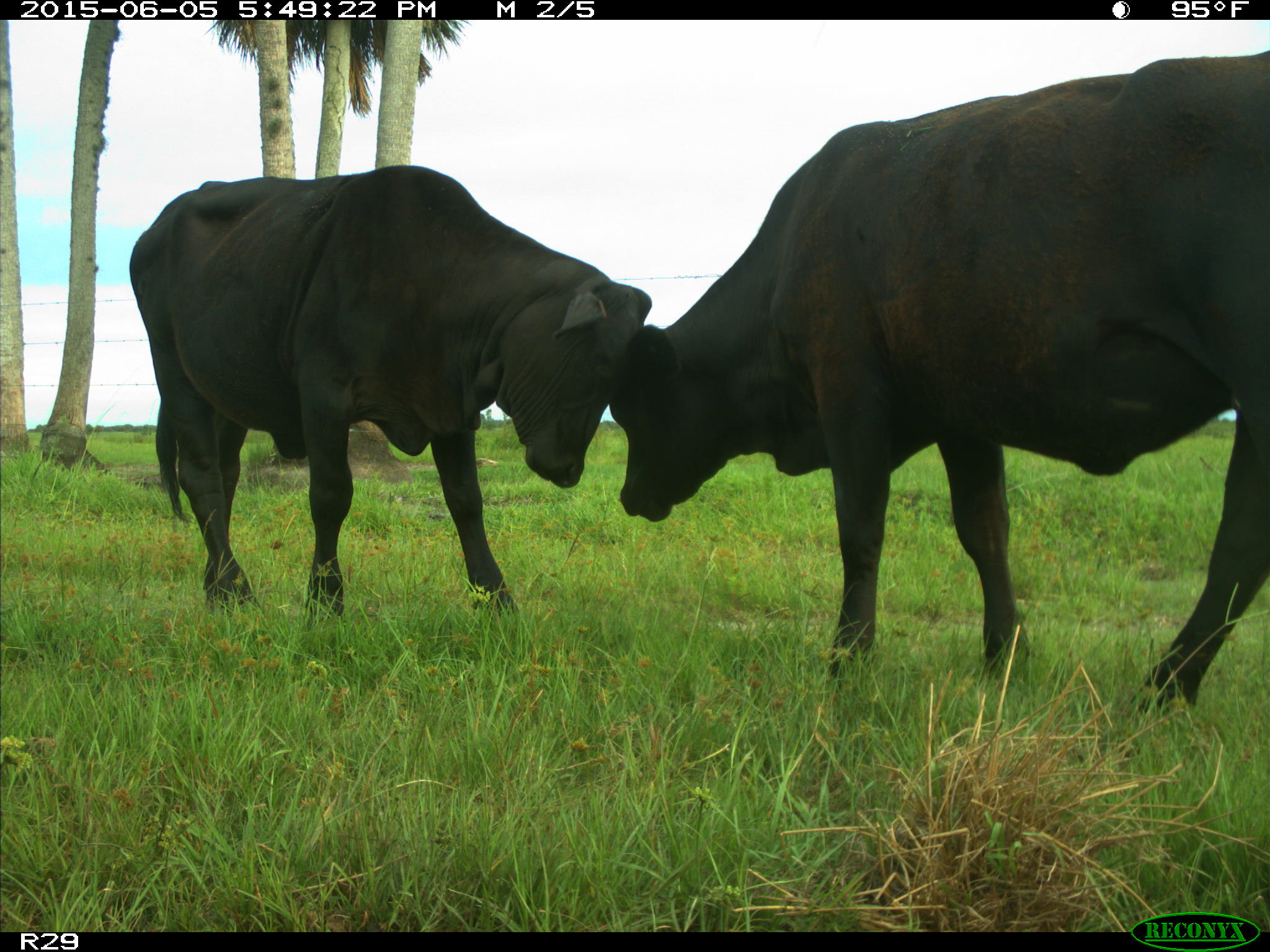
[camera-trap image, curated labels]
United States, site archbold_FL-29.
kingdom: Animalia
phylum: Chordata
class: Mammalia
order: Artiodactyla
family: Bovidae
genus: Bos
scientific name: Bos taurus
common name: domestic cow